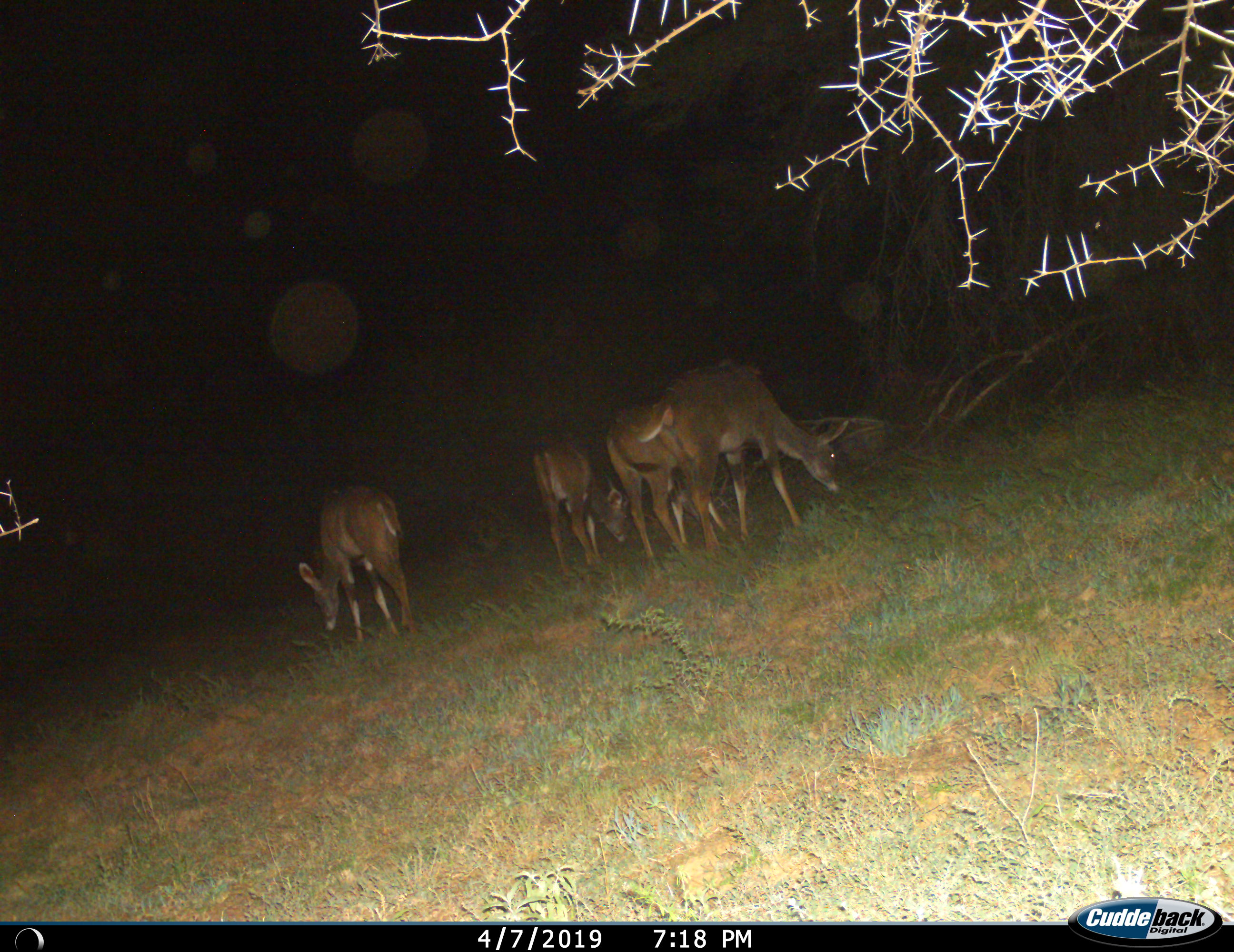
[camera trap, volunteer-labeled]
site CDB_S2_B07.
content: unidentified animal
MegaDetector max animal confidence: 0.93